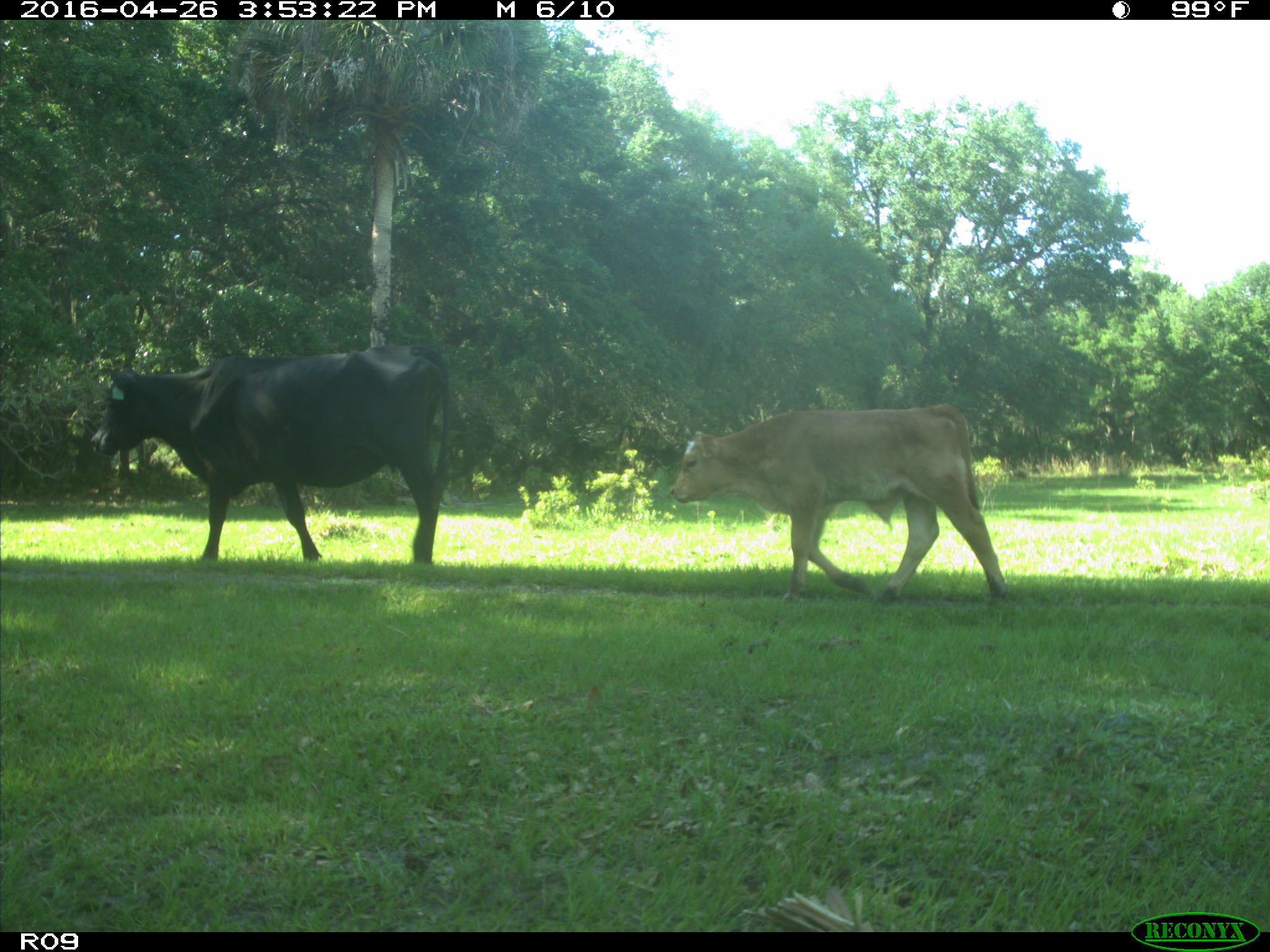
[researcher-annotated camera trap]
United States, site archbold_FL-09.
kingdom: Animalia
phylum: Chordata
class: Mammalia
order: Artiodactyla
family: Bovidae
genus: Bos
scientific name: Bos taurus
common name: domestic cow